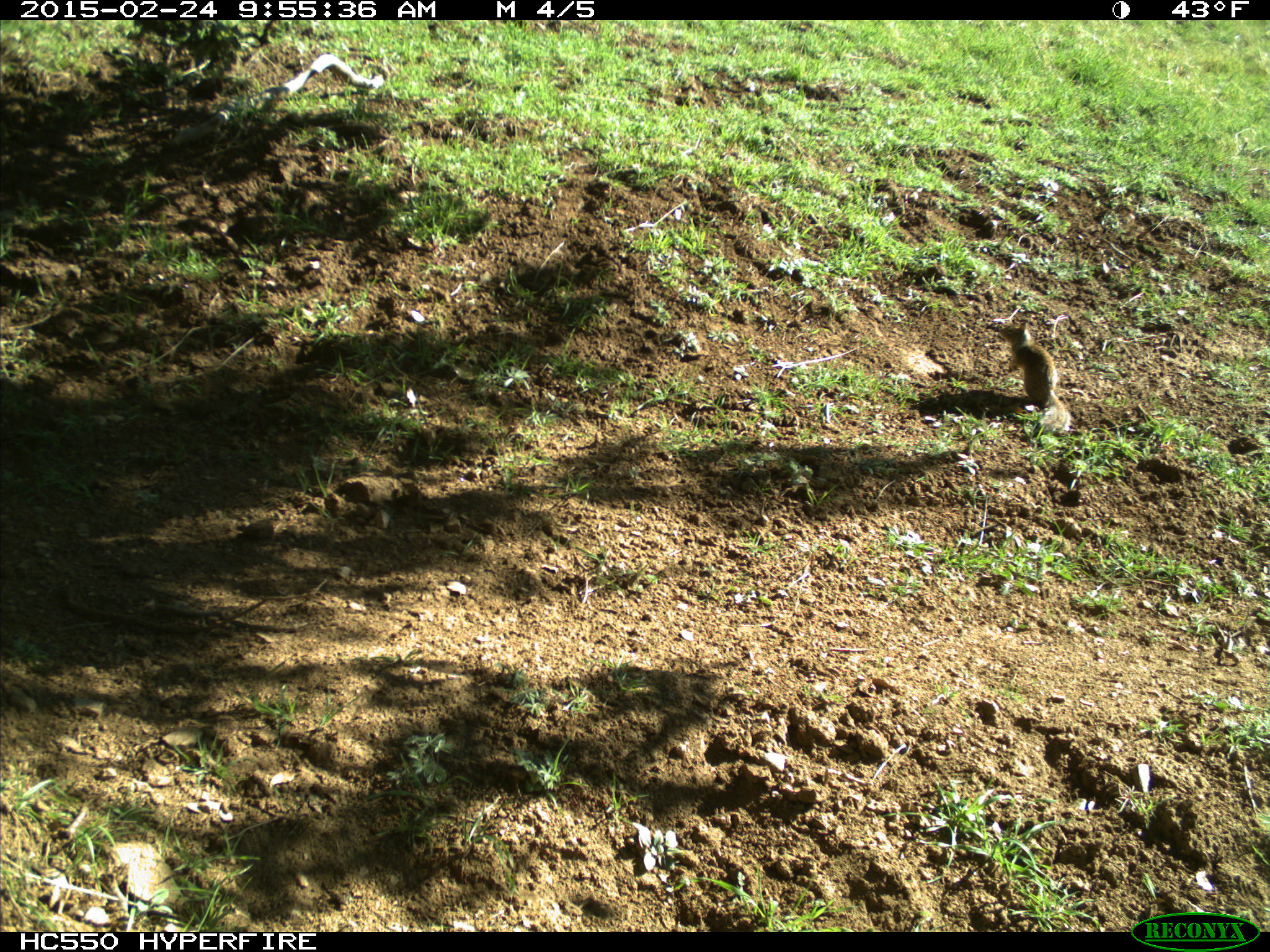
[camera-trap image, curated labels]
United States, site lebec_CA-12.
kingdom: Animalia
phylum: Chordata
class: Mammalia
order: Rodentia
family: Sciuridae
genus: Otospermophilus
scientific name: Otospermophilus beecheyi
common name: california ground squirrel